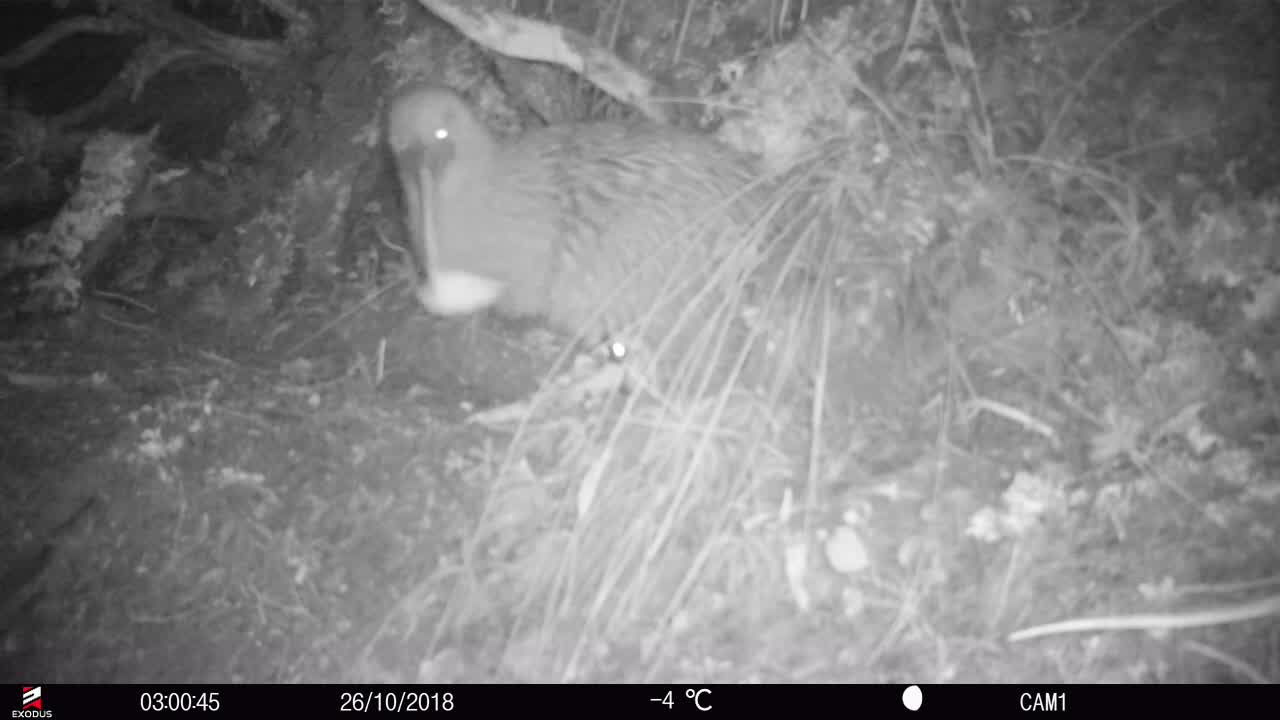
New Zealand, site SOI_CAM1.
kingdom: Animalia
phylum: Chordata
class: Aves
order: Apterygiformes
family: Apterygidae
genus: Apteryx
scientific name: Apteryx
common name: kiwi